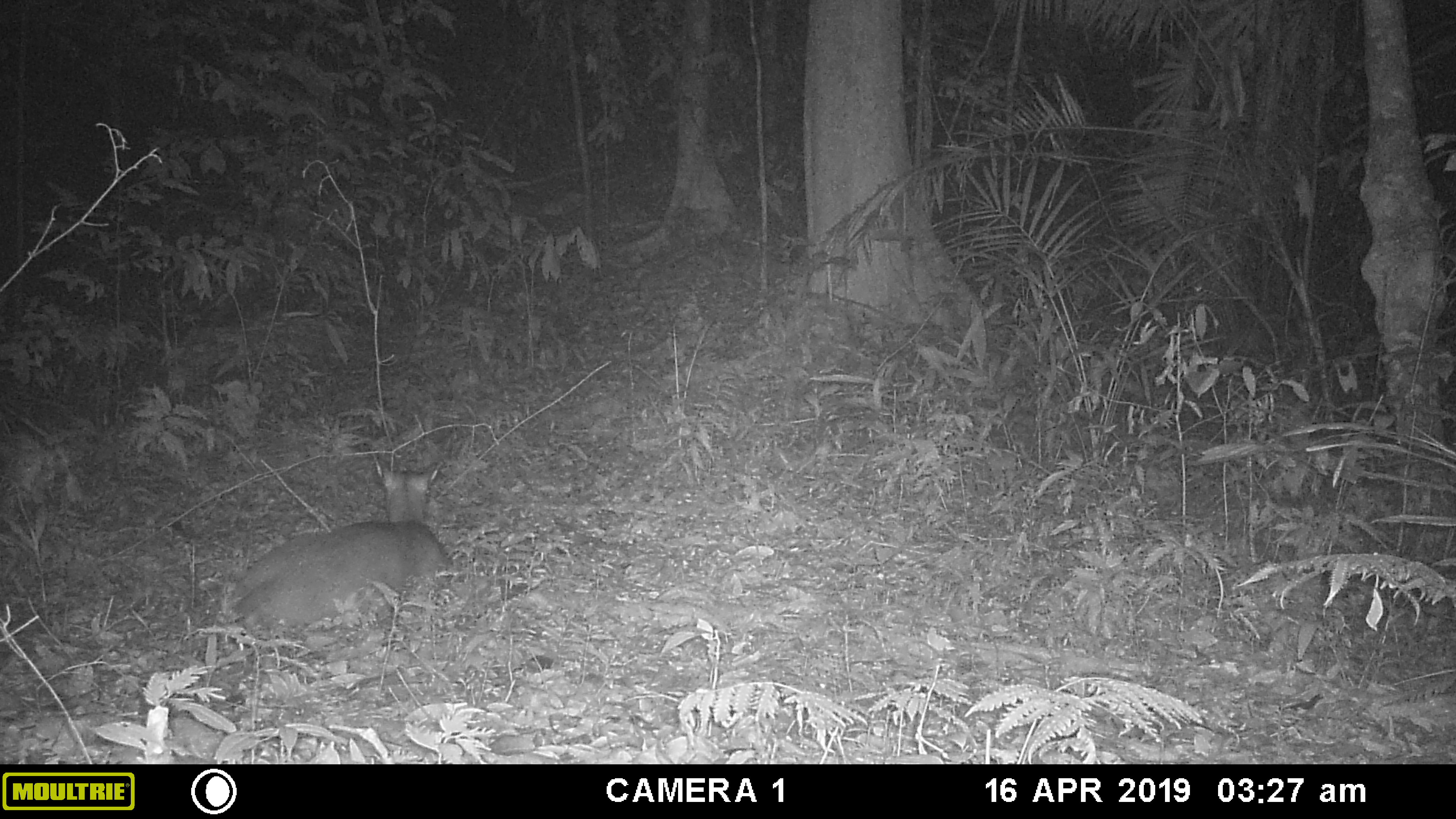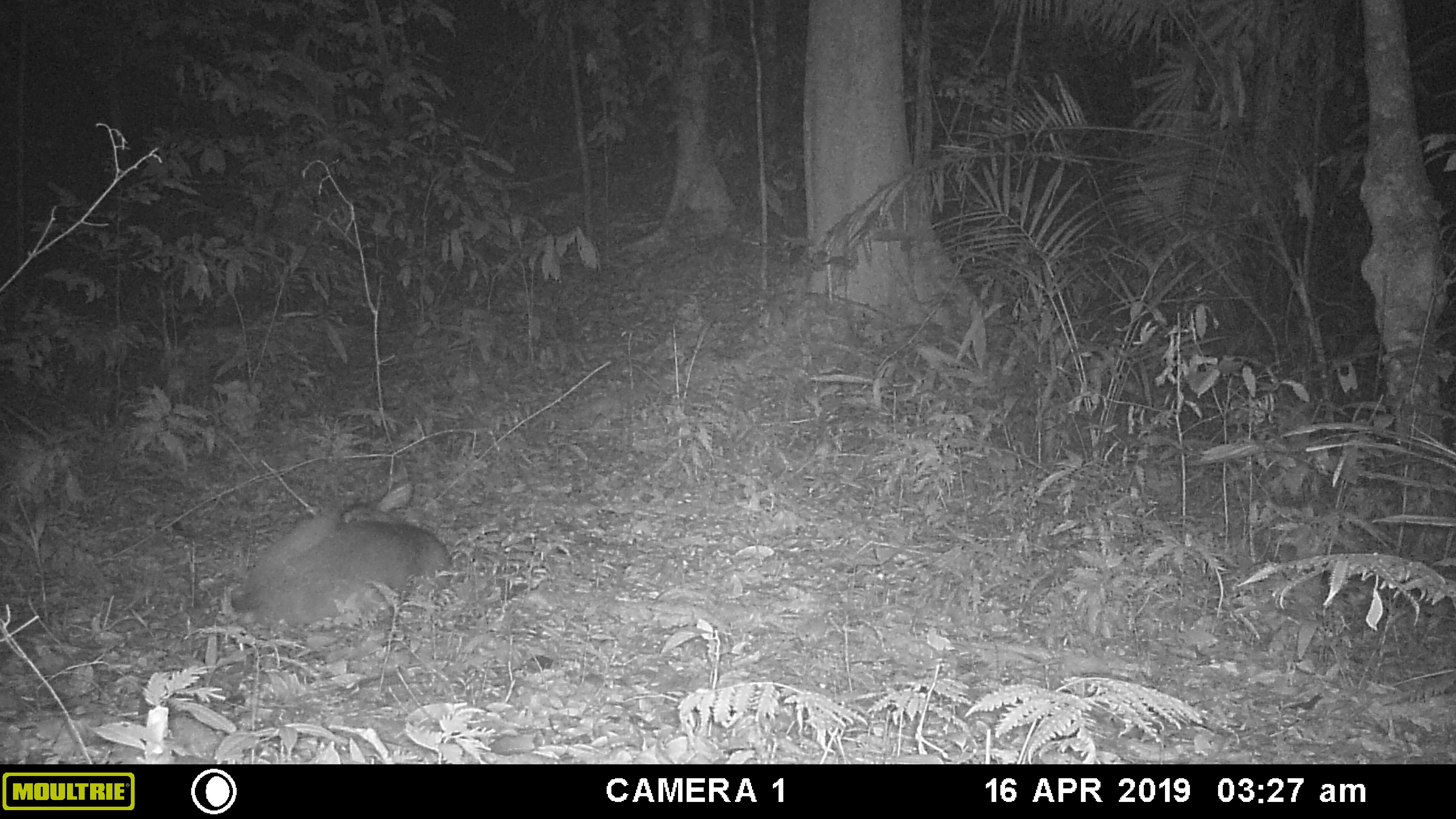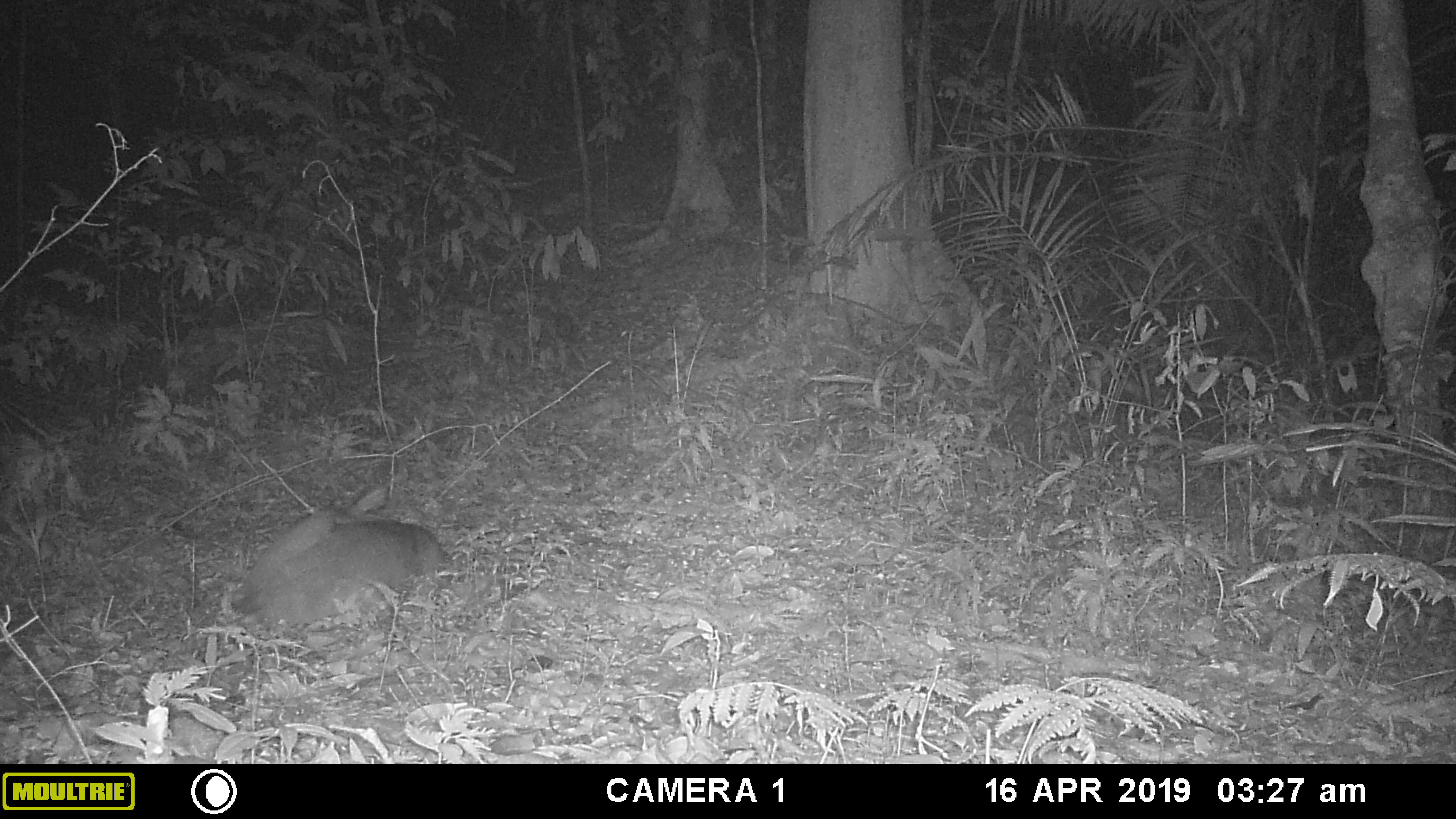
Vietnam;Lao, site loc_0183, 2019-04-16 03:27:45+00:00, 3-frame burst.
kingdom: Animalia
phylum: Chordata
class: Mammalia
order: Artiodactyla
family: Cervidae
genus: Muntiacus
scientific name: Muntiacus vuquangensis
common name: large-antlered muntjac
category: large antlered muntjac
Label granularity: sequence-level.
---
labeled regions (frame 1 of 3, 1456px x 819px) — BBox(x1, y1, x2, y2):
large antlered muntjac: BBox(231, 450, 451, 635)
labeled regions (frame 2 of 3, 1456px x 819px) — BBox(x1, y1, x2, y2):
large antlered muntjac: BBox(231, 479, 453, 638)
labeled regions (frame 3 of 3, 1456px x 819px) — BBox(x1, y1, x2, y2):
large antlered muntjac: BBox(230, 482, 445, 627)